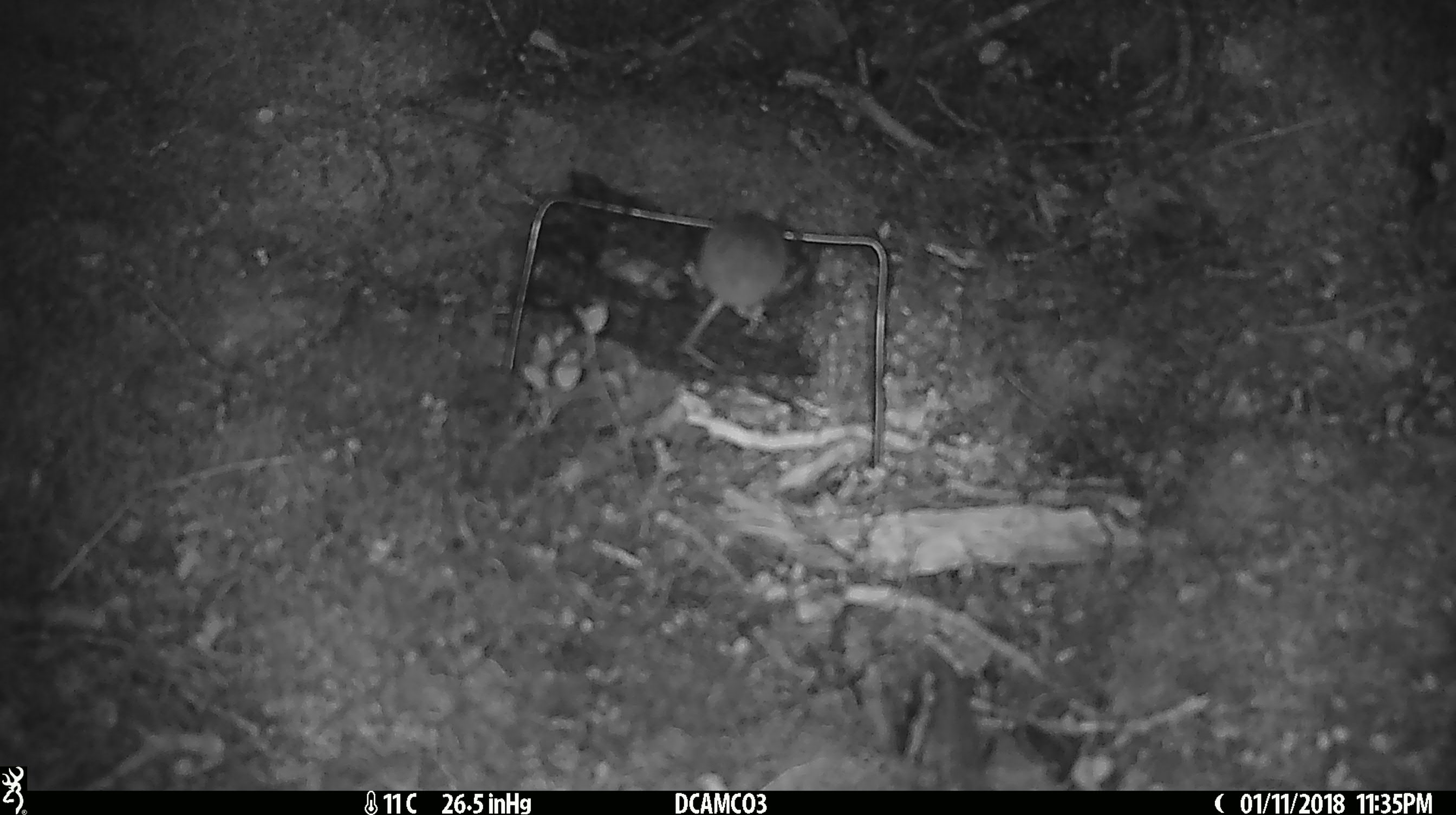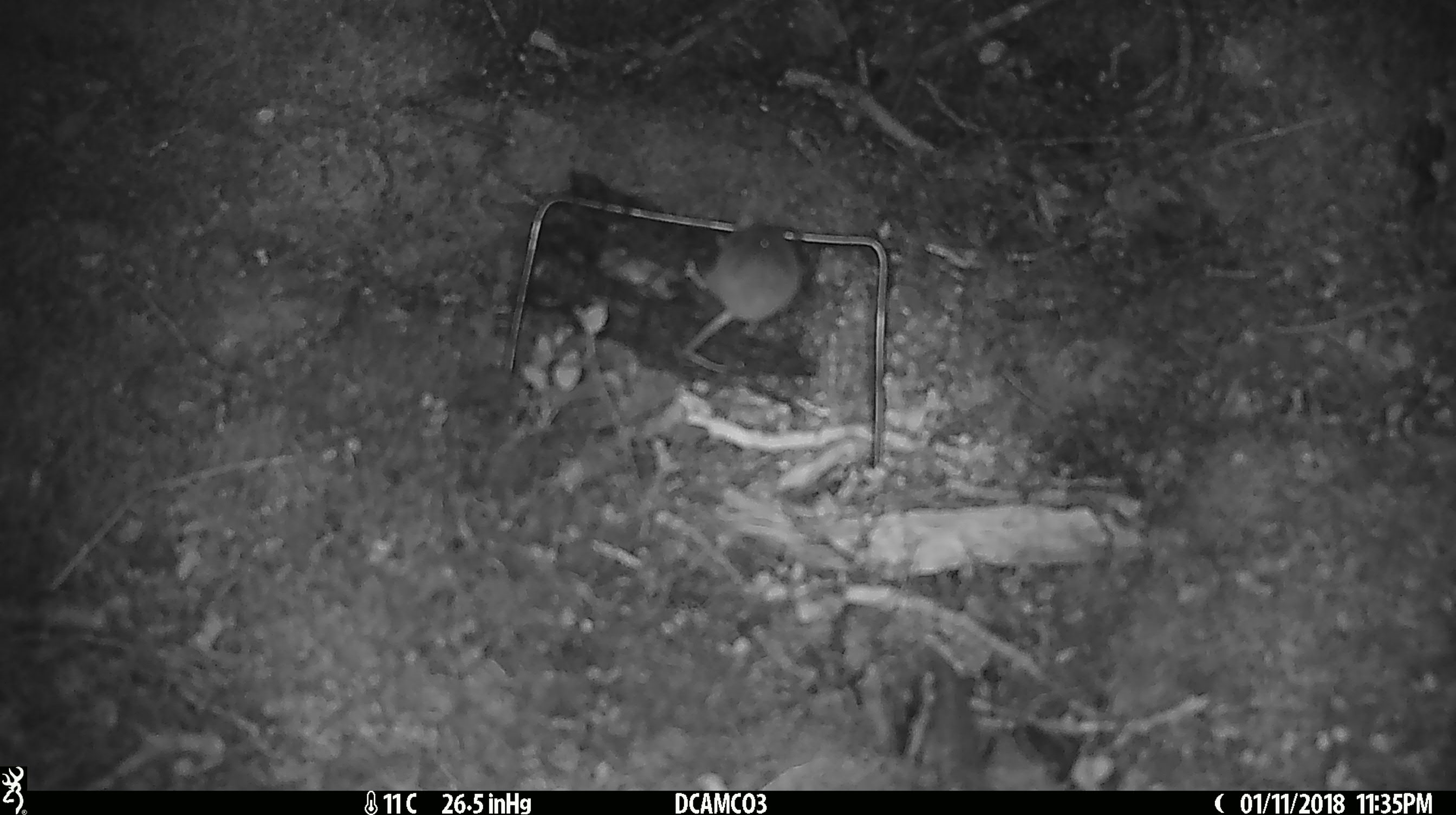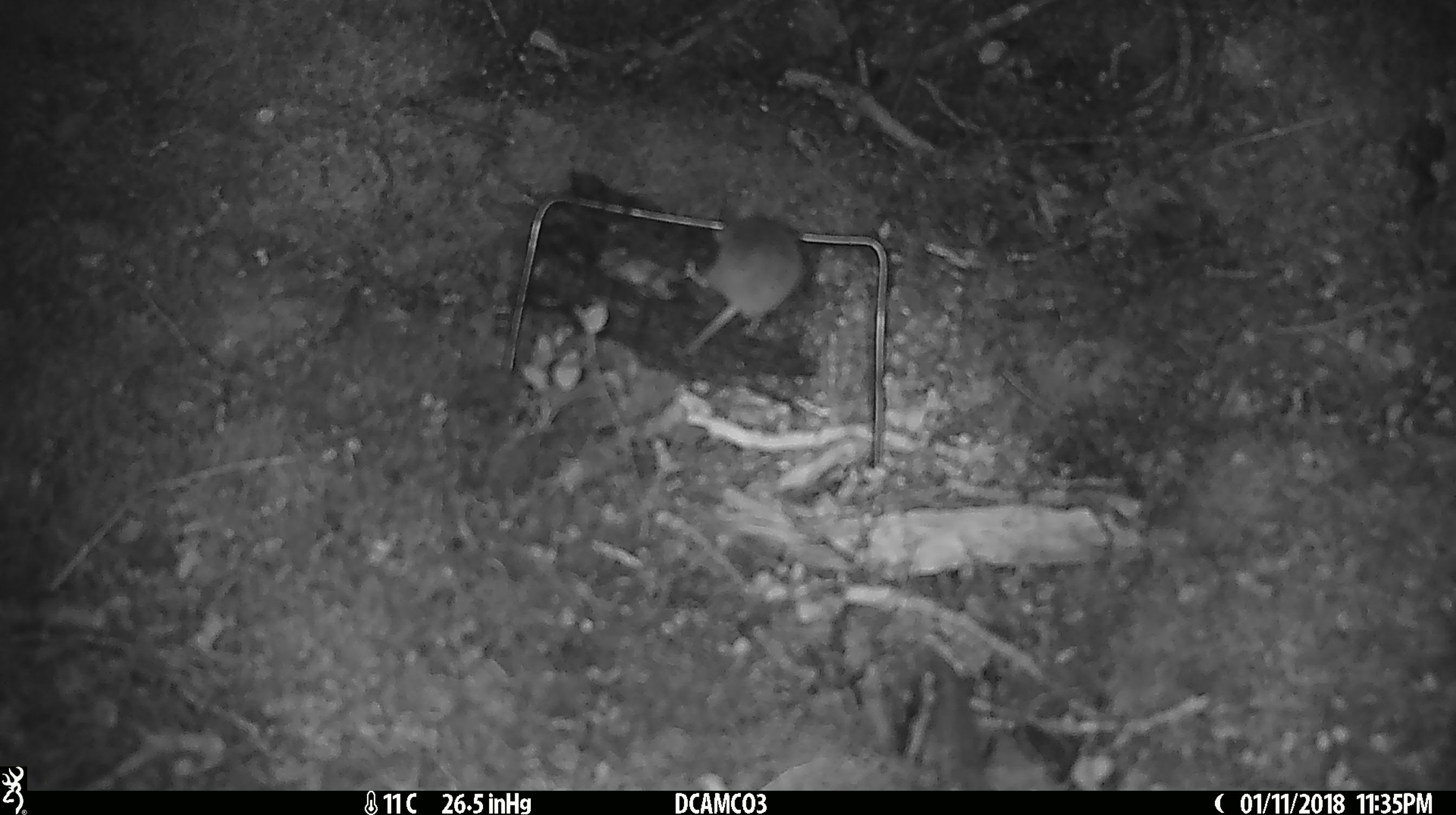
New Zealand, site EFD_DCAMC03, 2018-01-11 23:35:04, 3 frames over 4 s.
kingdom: Animalia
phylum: Chordata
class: Mammalia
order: Rodentia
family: Muridae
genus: Mus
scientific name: Mus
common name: mouse